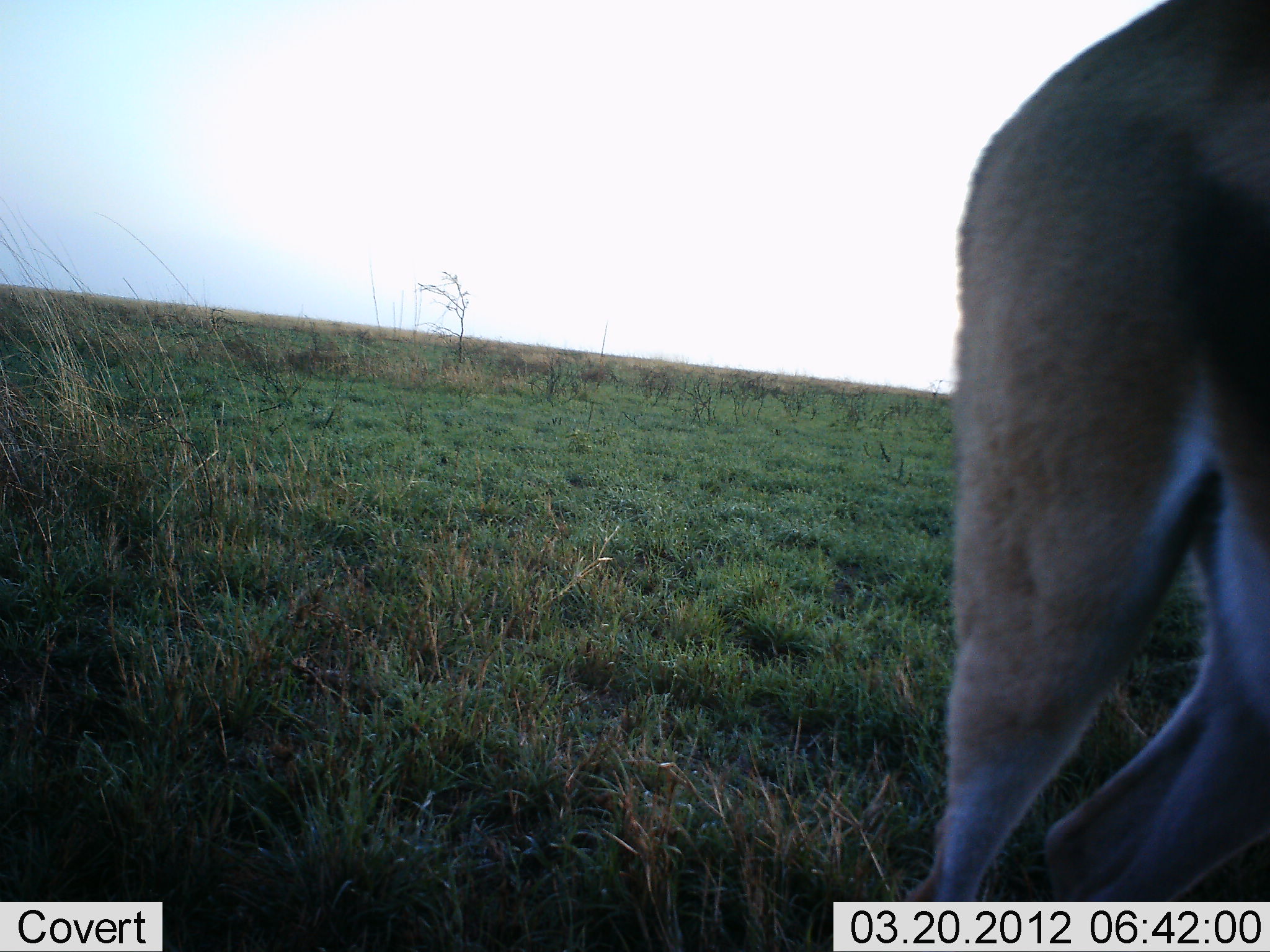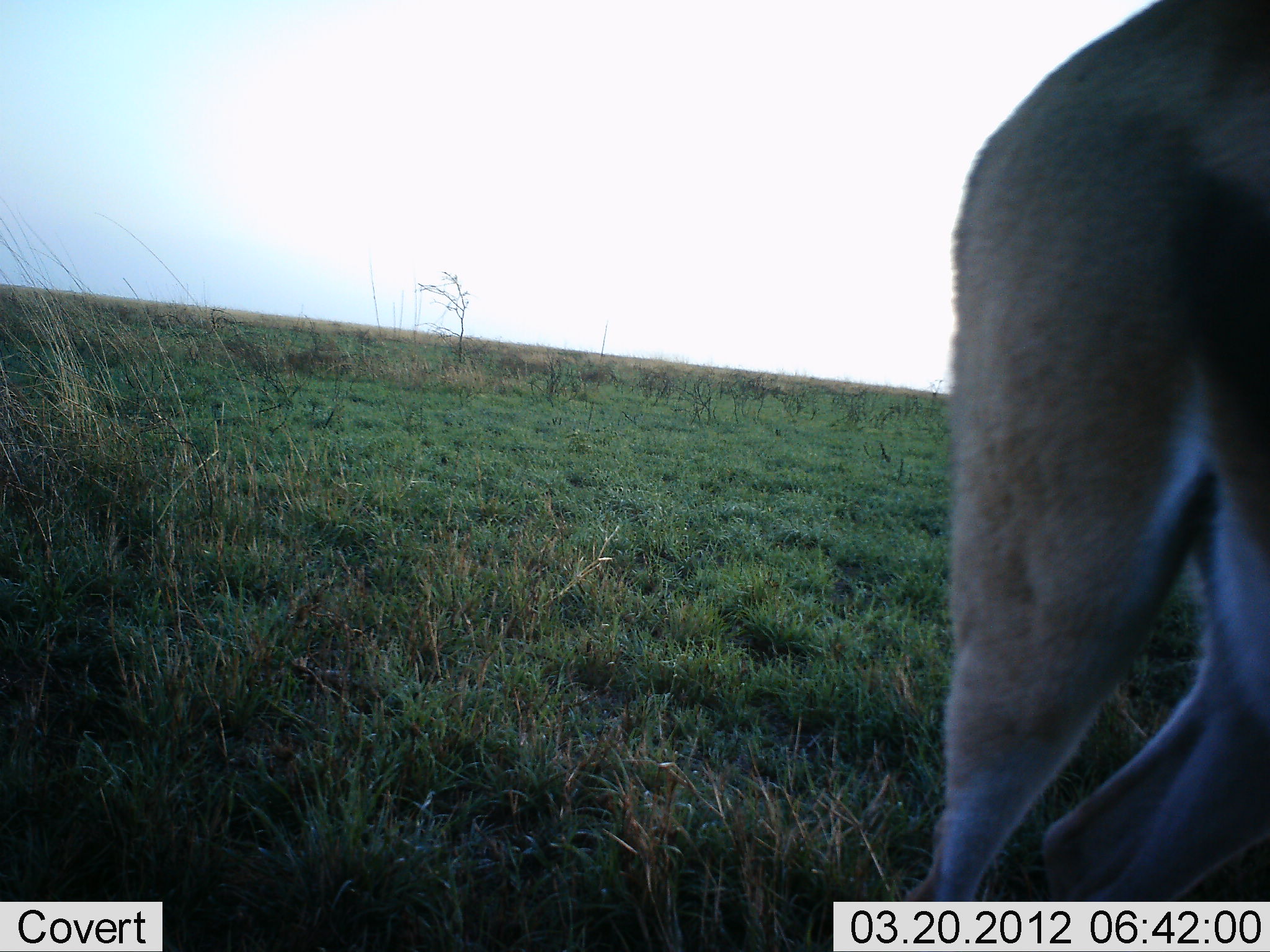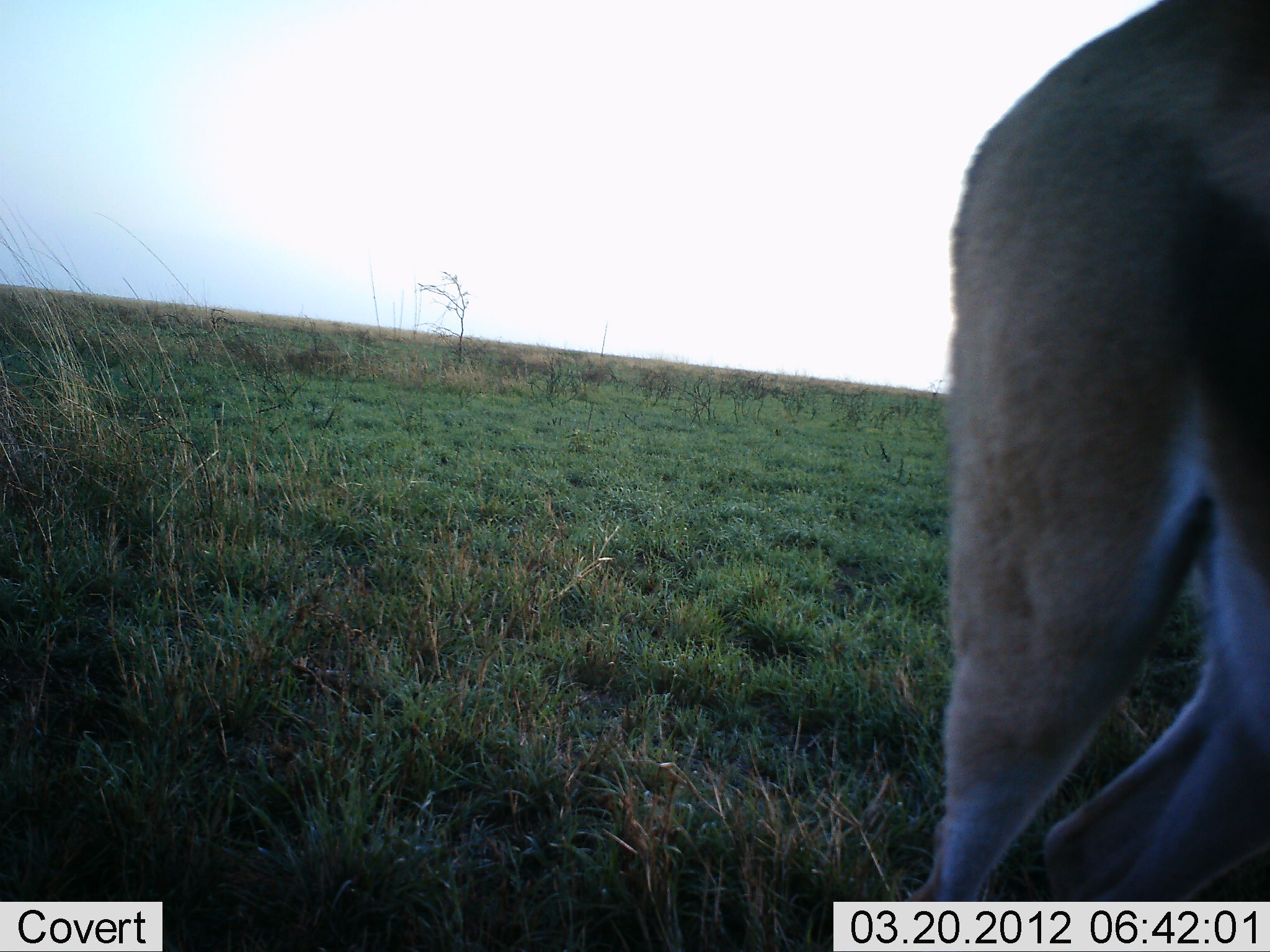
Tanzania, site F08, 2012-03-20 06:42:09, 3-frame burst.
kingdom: Animalia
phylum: Chordata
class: Mammalia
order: Artiodactyla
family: Bovidae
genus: Eudorcas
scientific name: Eudorcas thomsonii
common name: thomson's gazelle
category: gazellethomsons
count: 1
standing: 88%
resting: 0%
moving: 12%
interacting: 0%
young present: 0%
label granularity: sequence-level